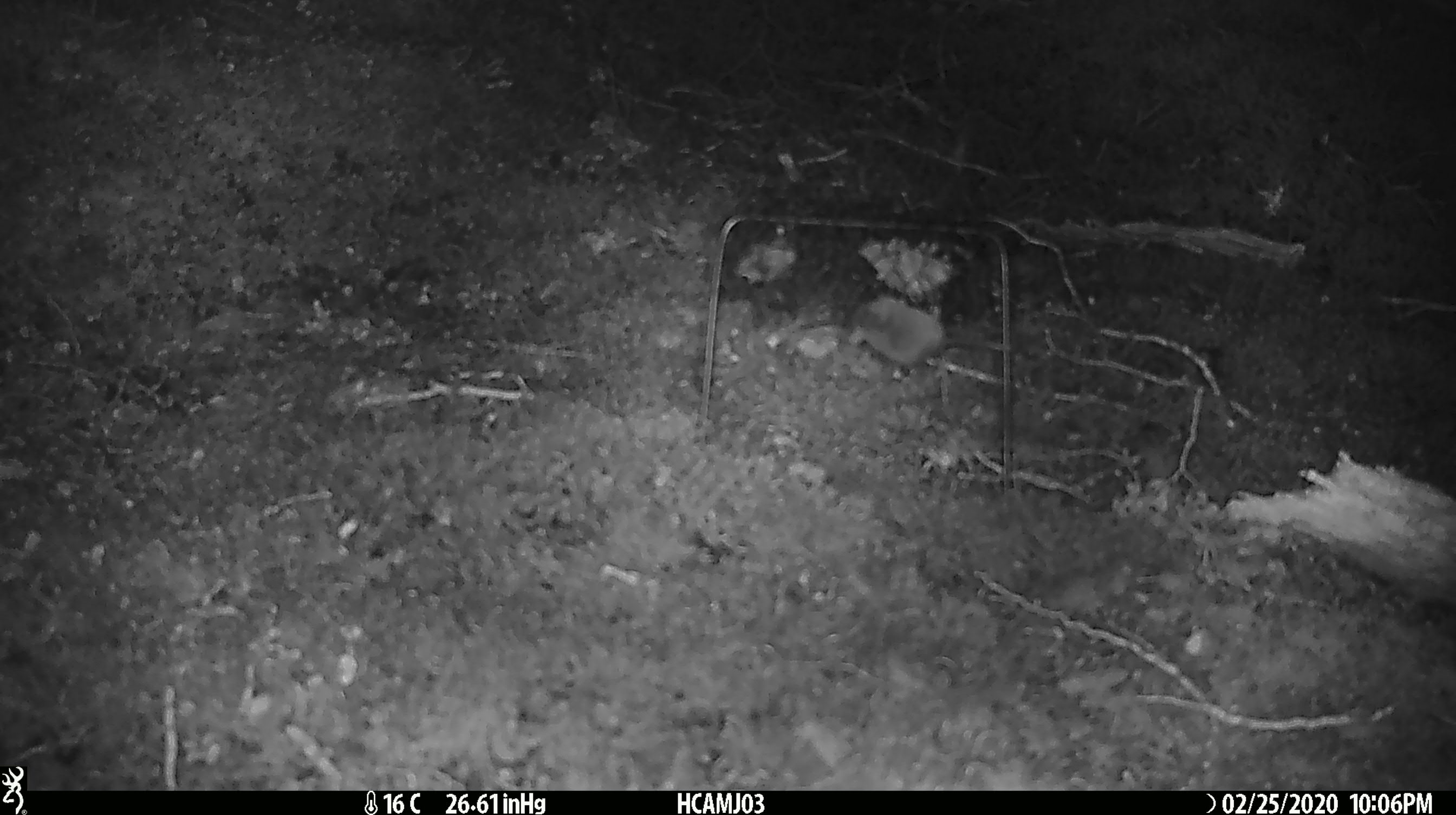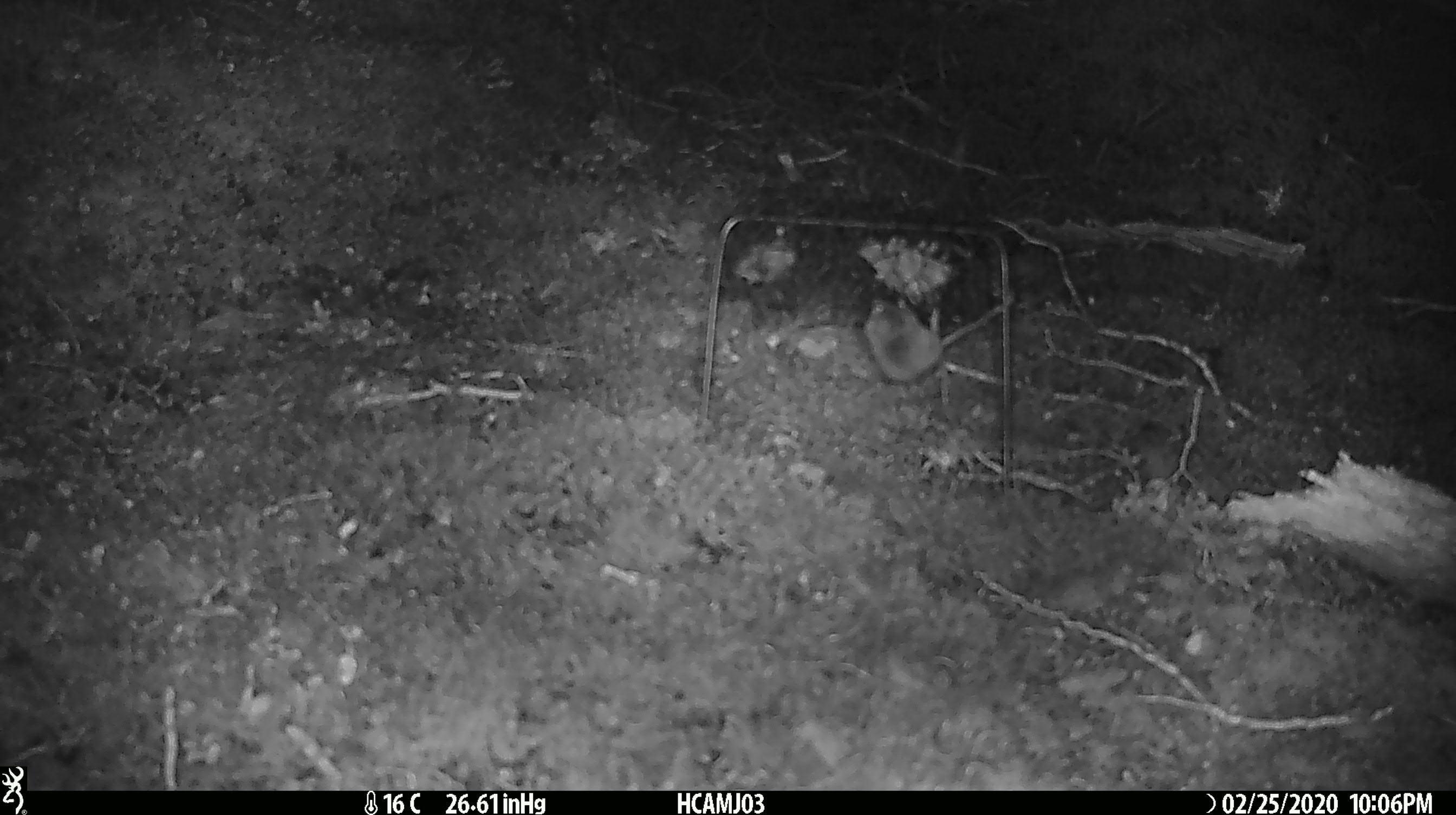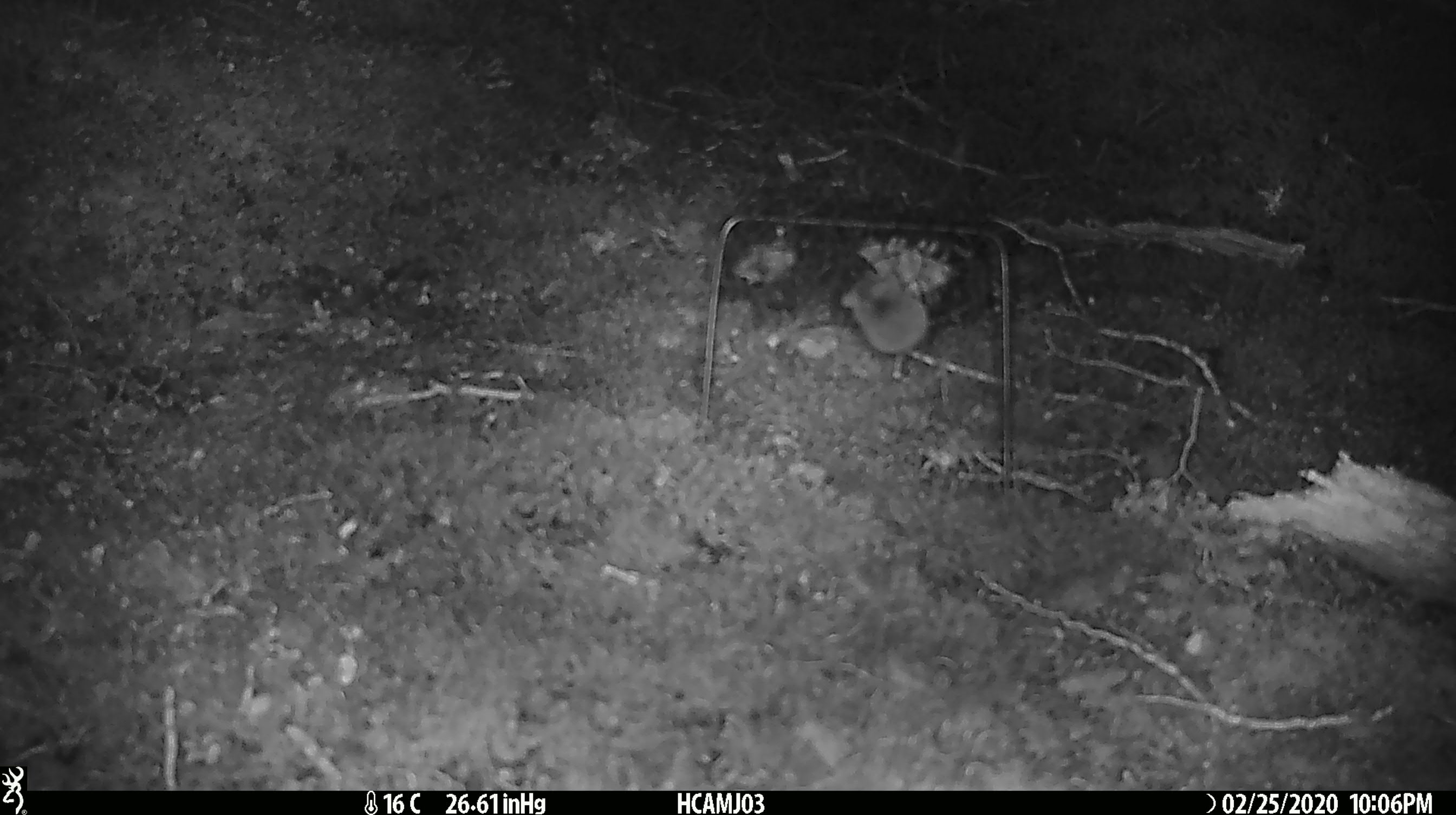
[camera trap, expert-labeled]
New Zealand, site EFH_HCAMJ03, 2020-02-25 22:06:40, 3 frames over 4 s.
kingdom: Animalia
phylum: Chordata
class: Mammalia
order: Rodentia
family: Muridae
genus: Mus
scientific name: Mus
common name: mouse